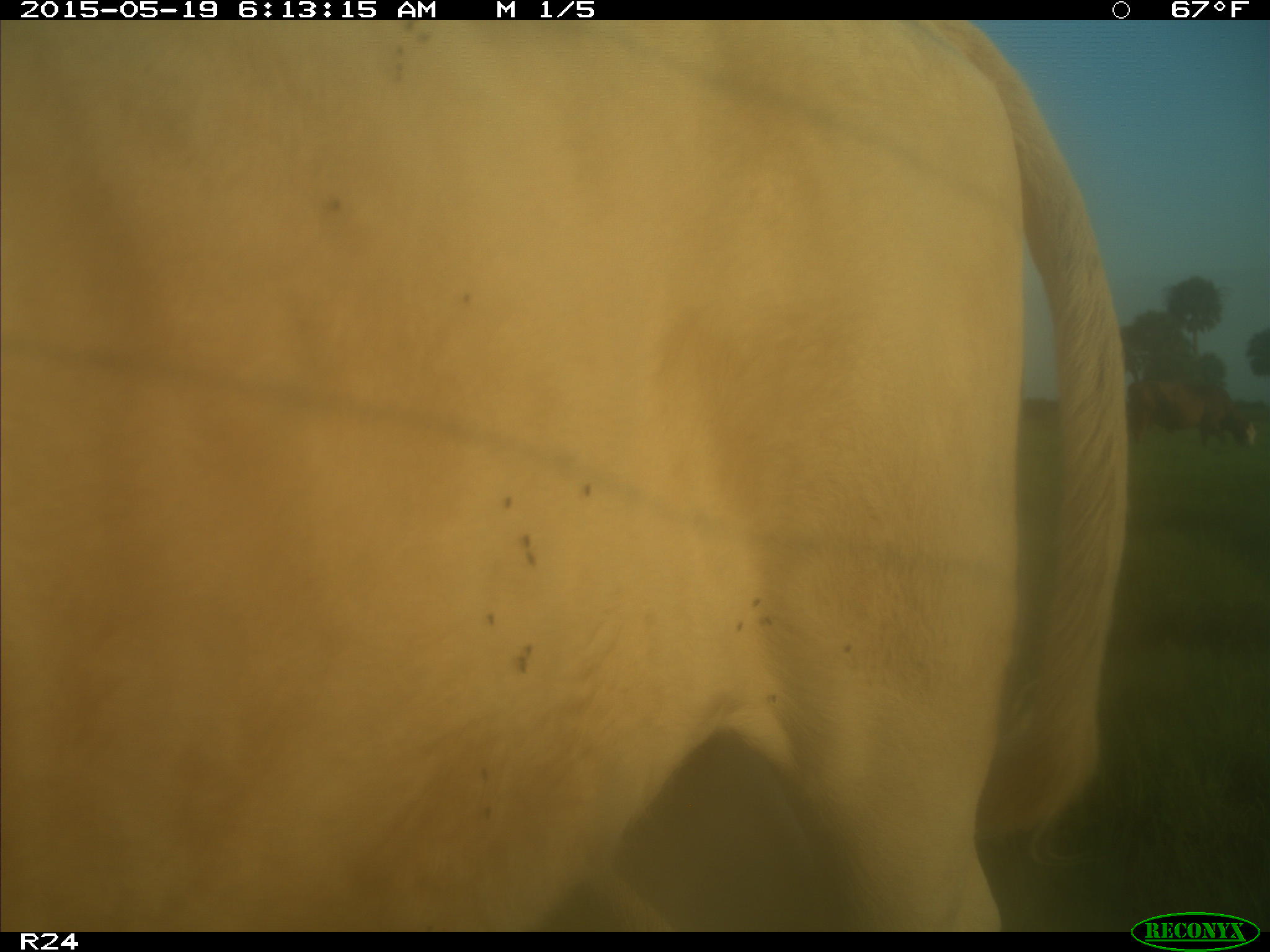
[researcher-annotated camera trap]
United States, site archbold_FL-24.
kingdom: Animalia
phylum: Chordata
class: Mammalia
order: Artiodactyla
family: Bovidae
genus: Bos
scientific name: Bos taurus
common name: domestic cow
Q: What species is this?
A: Bos taurus (domestic cow).